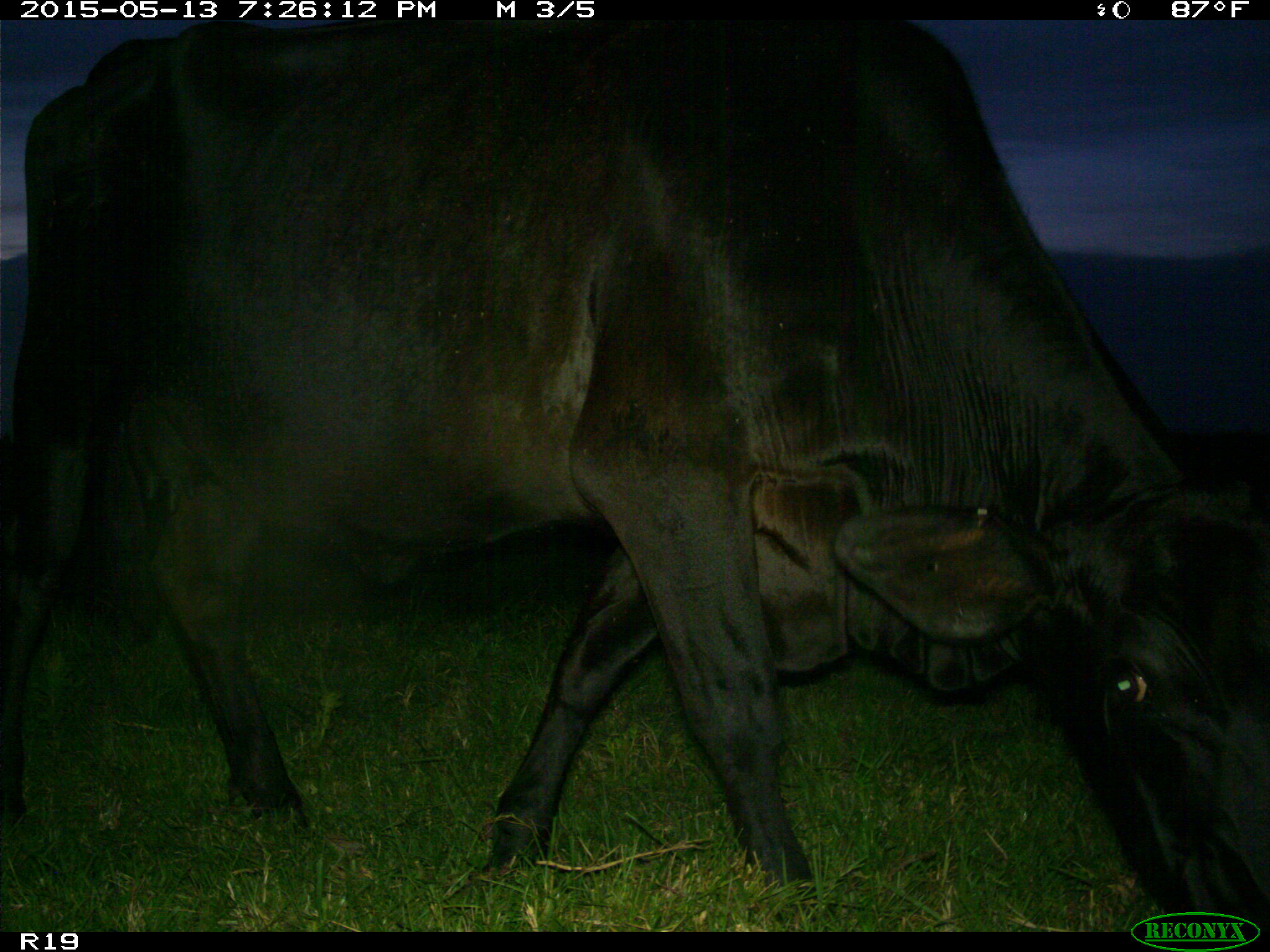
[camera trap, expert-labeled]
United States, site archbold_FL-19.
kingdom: Animalia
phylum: Chordata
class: Mammalia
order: Artiodactyla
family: Bovidae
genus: Bos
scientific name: Bos taurus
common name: domestic cow